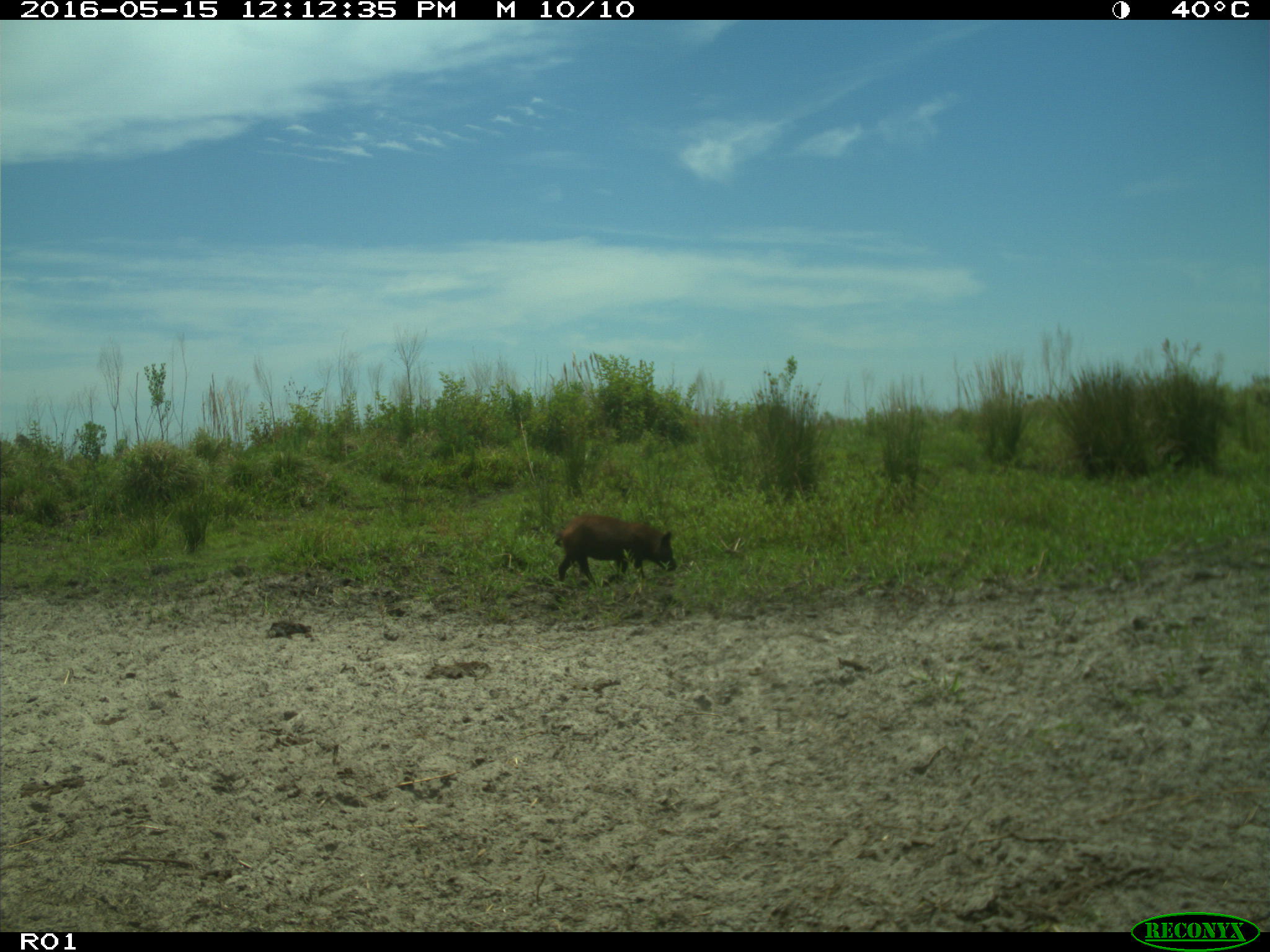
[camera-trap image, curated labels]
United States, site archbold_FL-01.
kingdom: Animalia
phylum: Chordata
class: Mammalia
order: Artiodactyla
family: Suidae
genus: Sus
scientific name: Sus scrofa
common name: wild boar